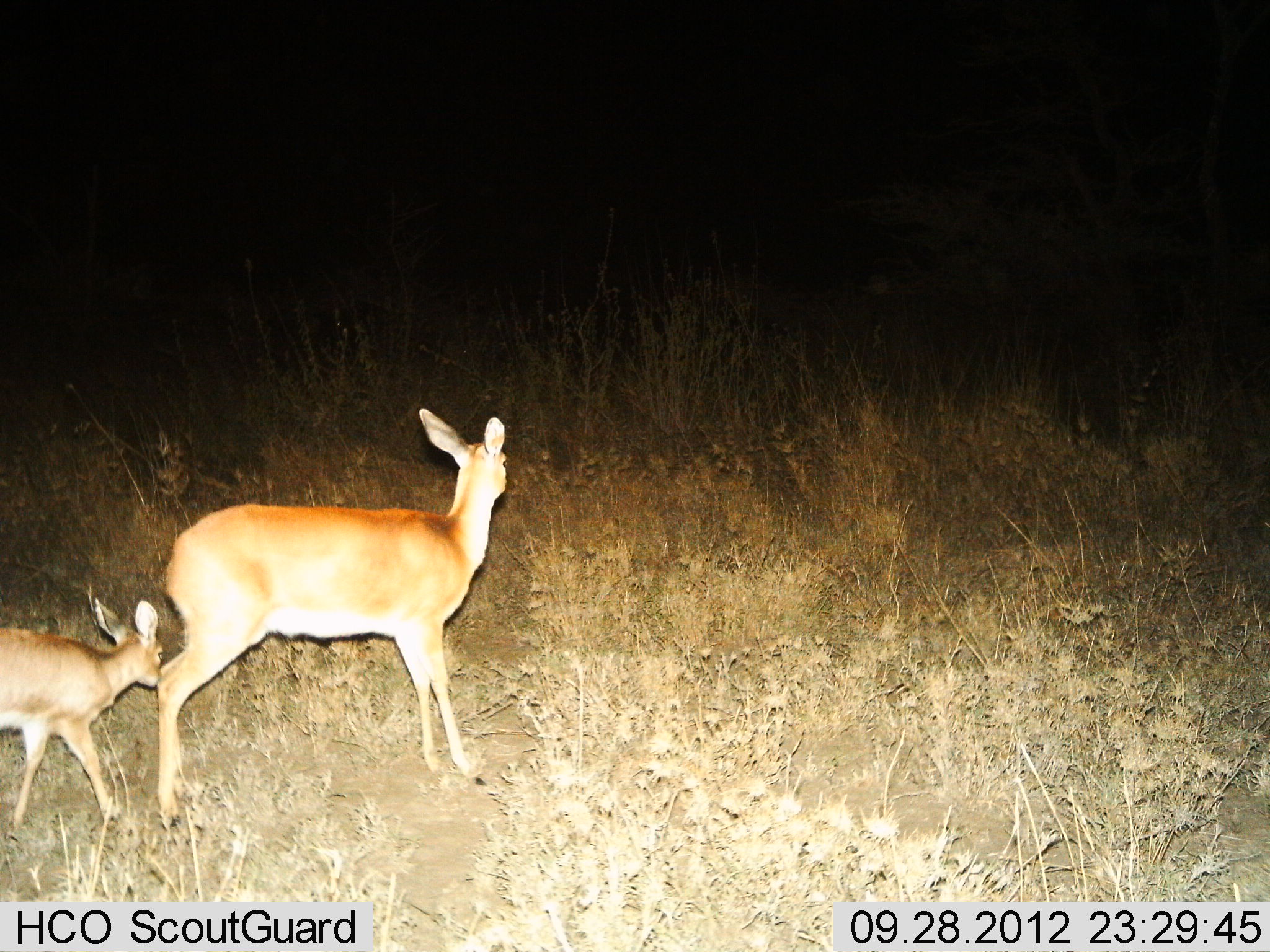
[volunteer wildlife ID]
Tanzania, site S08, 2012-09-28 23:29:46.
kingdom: Animalia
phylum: Chordata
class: Mammalia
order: Artiodactyla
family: Bovidae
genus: Redunca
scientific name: Redunca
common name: reedbuck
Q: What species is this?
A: Reedbuck (Redunca).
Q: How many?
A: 2.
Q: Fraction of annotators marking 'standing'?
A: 60%.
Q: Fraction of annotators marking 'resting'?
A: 0%.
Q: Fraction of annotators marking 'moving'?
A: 50%.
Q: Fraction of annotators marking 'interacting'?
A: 0%.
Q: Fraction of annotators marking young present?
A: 90%.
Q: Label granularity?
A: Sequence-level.